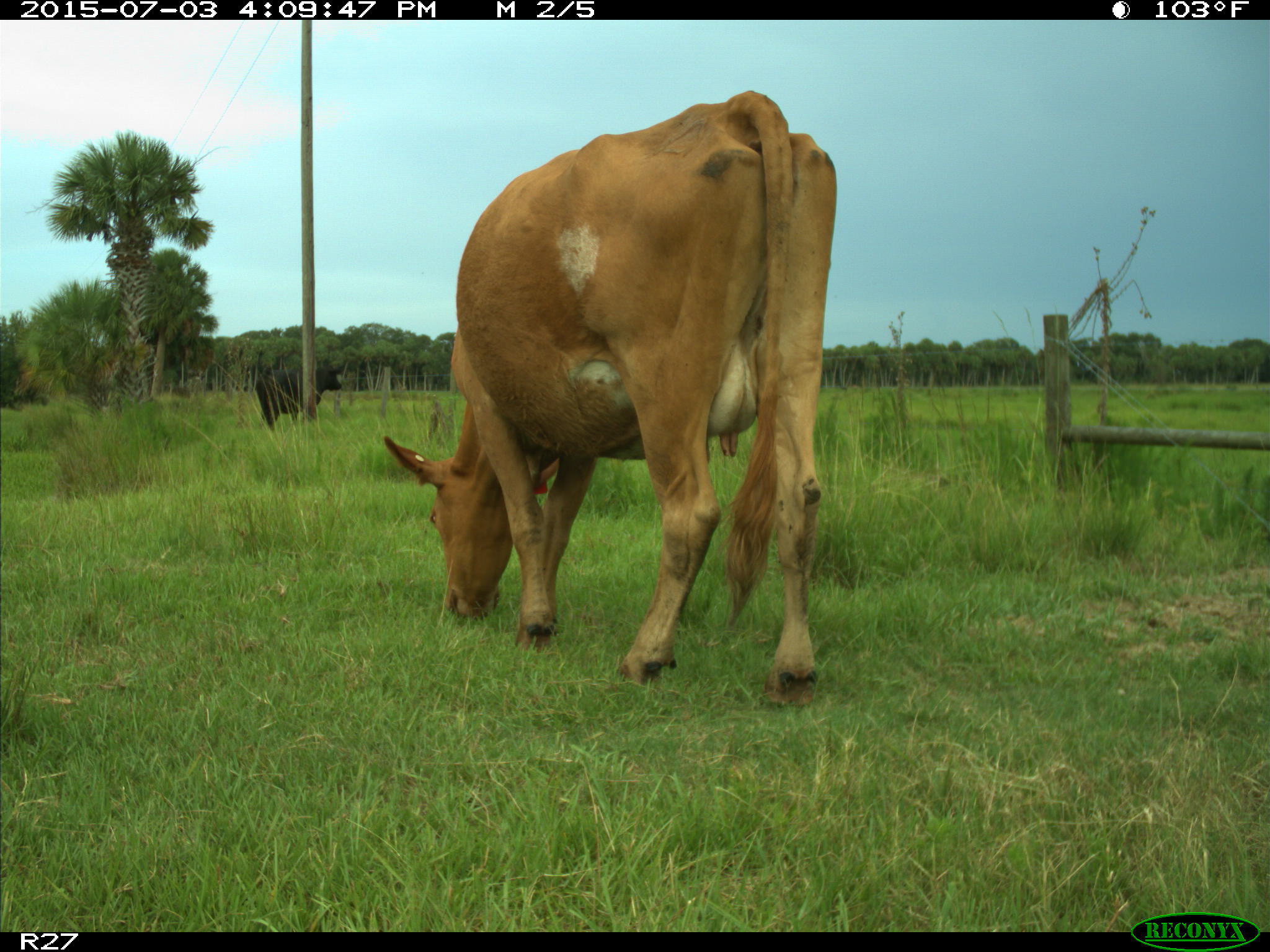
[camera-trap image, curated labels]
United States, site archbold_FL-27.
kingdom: Animalia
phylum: Chordata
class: Mammalia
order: Artiodactyla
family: Bovidae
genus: Bos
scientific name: Bos taurus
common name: domestic cow